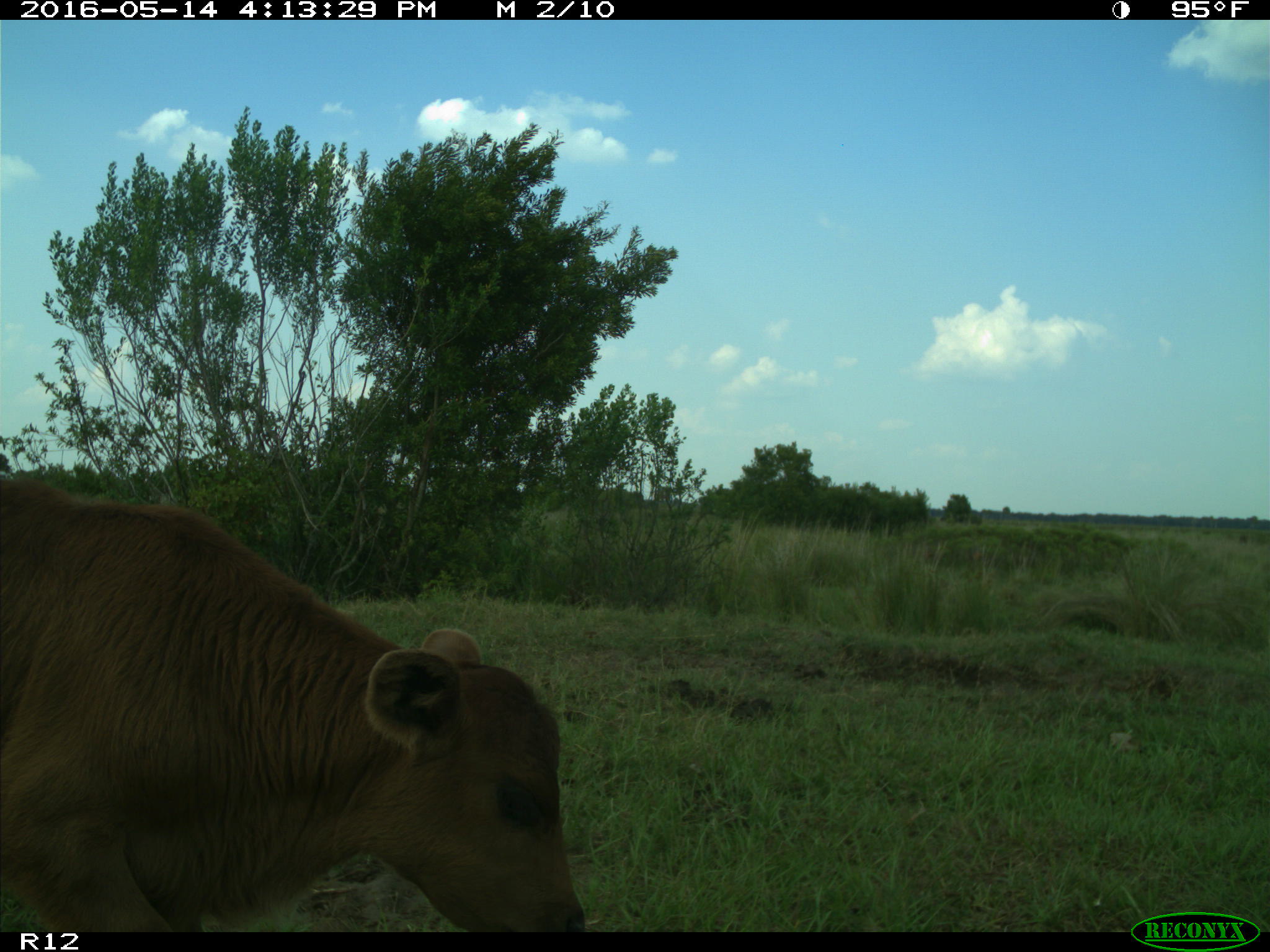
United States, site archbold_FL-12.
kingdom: Animalia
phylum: Chordata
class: Mammalia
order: Artiodactyla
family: Bovidae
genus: Bos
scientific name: Bos taurus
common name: domestic cow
Bos taurus (domestic cow).